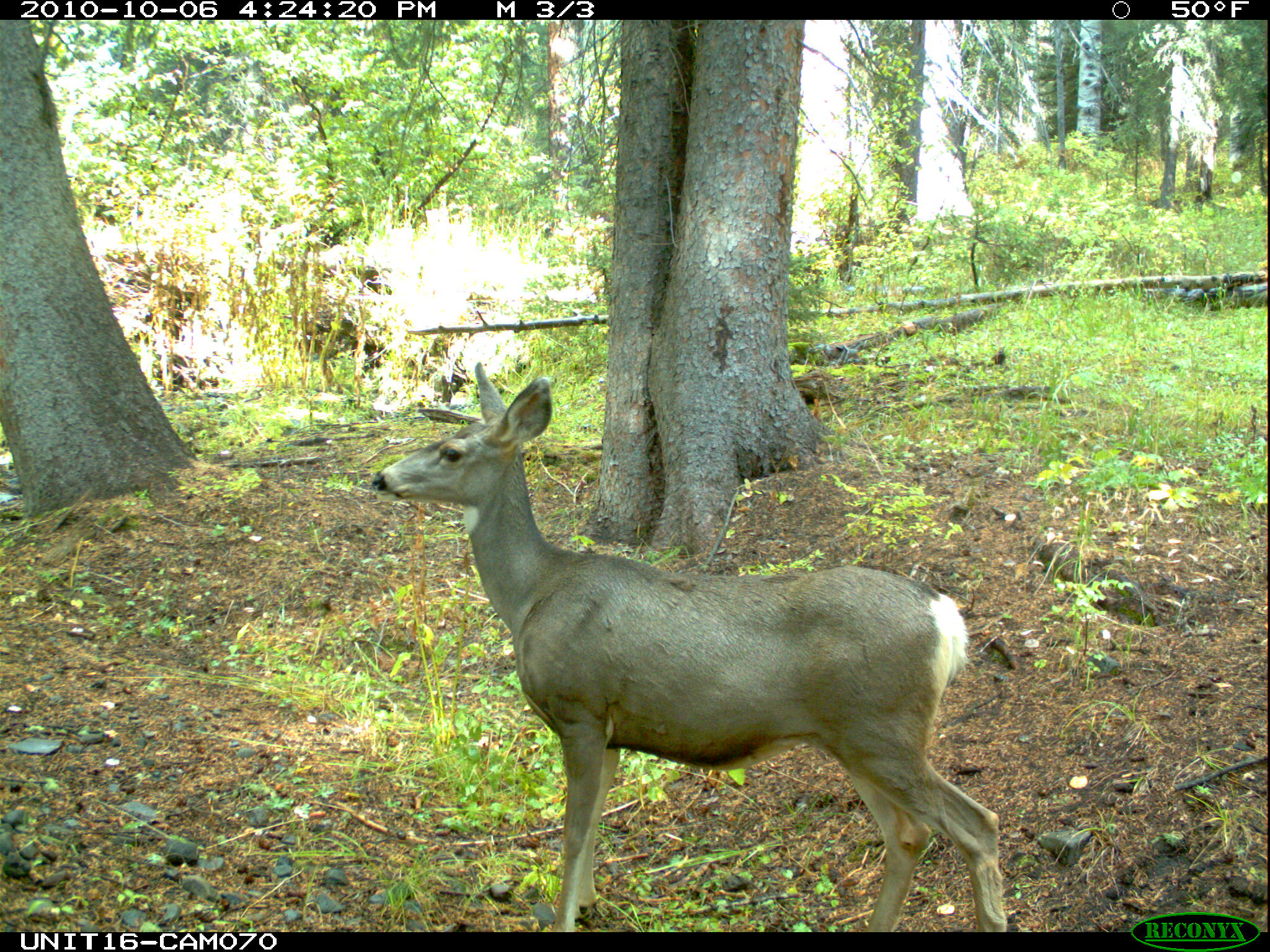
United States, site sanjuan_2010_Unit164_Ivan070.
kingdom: Animalia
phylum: Chordata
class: Mammalia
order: Artiodactyla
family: Cervidae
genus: Odocoileus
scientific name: Odocoileus hemionus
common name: mule deer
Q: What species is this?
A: Odocoileus hemionus (mule deer).